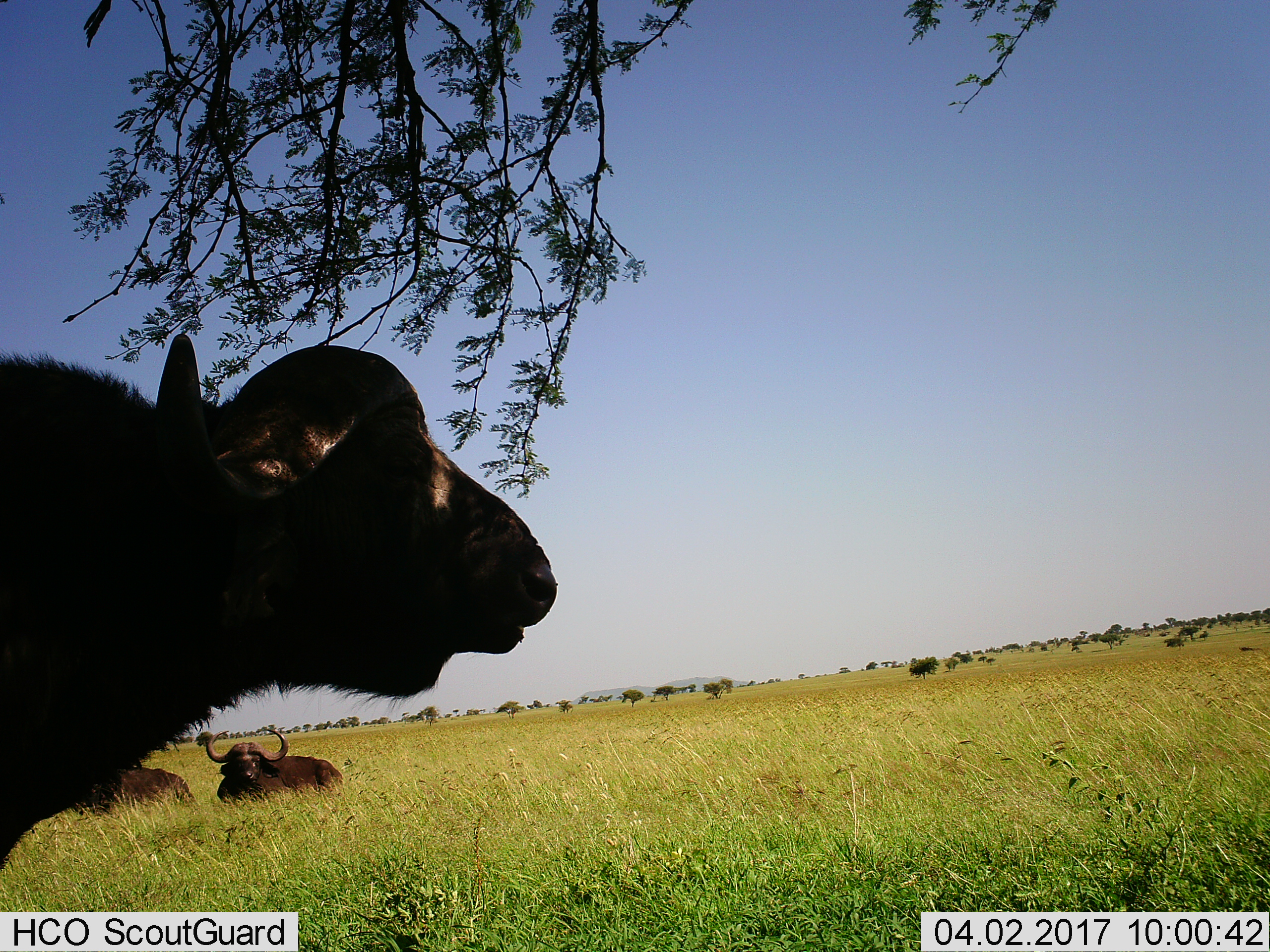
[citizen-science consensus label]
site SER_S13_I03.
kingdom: Animalia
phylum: Chordata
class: Mammalia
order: Artiodactyla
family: Bovidae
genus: Syncerus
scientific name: Syncerus caffer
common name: african buffalo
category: buffalo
Buffalo (african buffalo) (Syncerus caffer), count 3. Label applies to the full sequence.